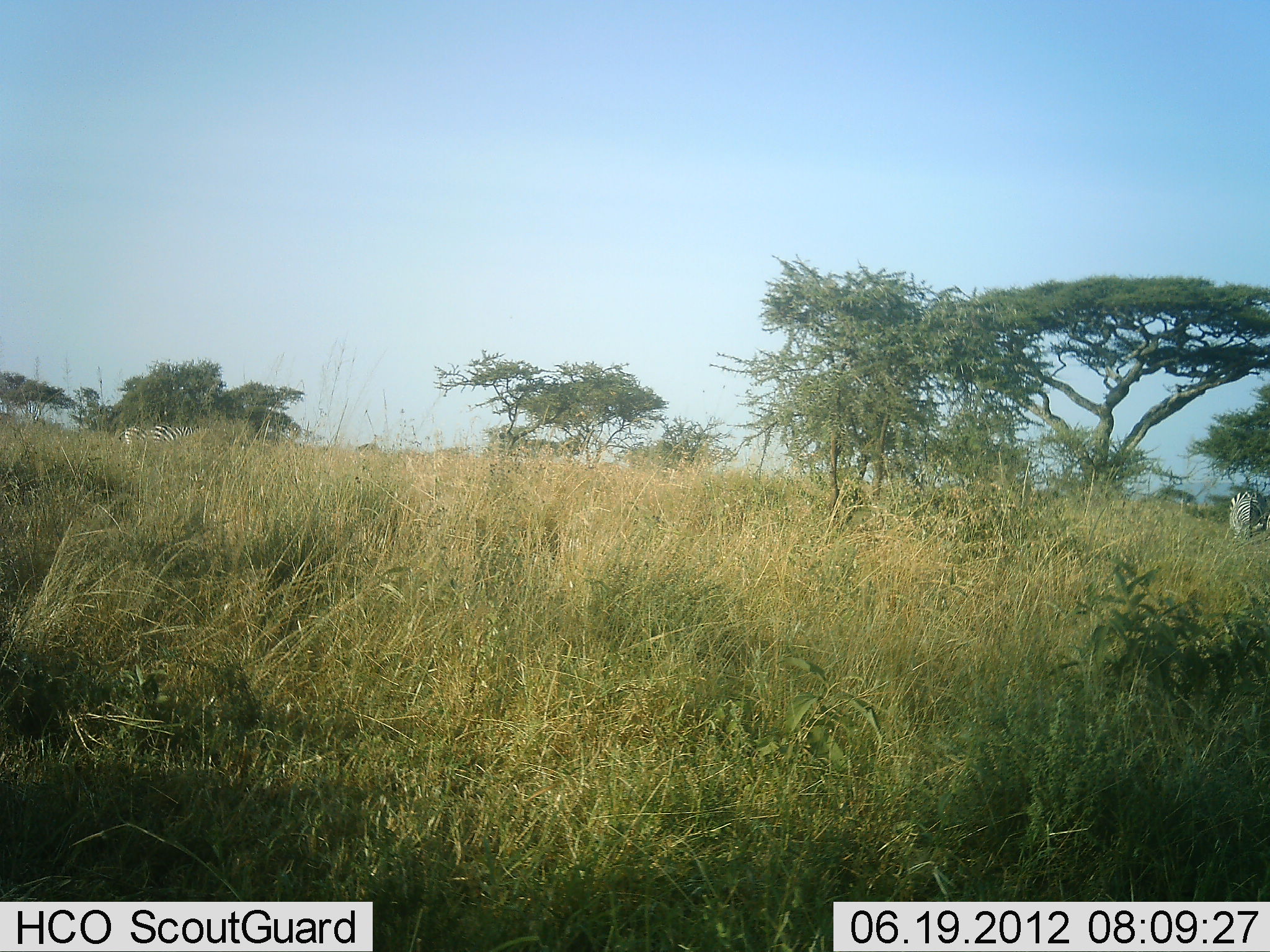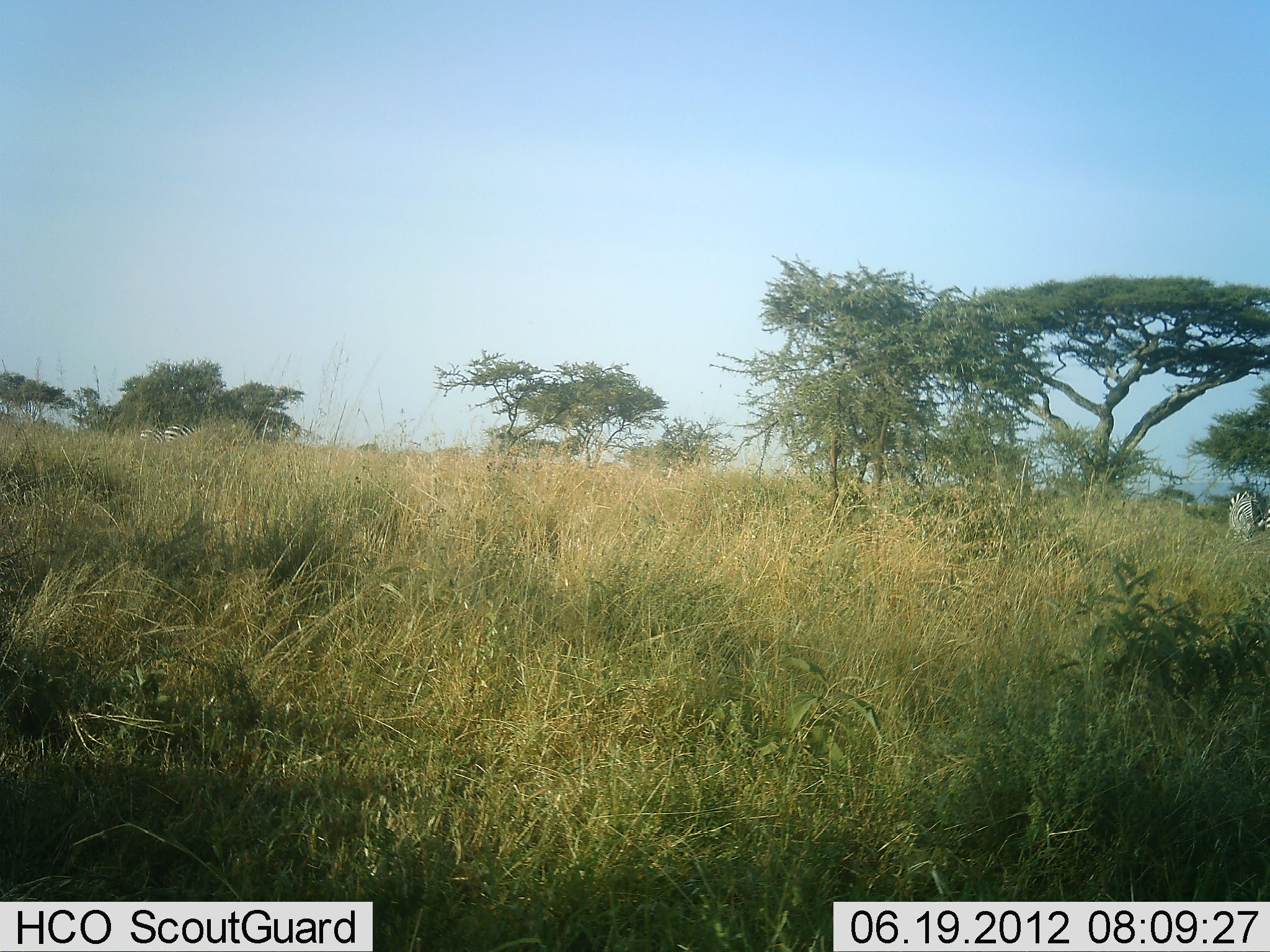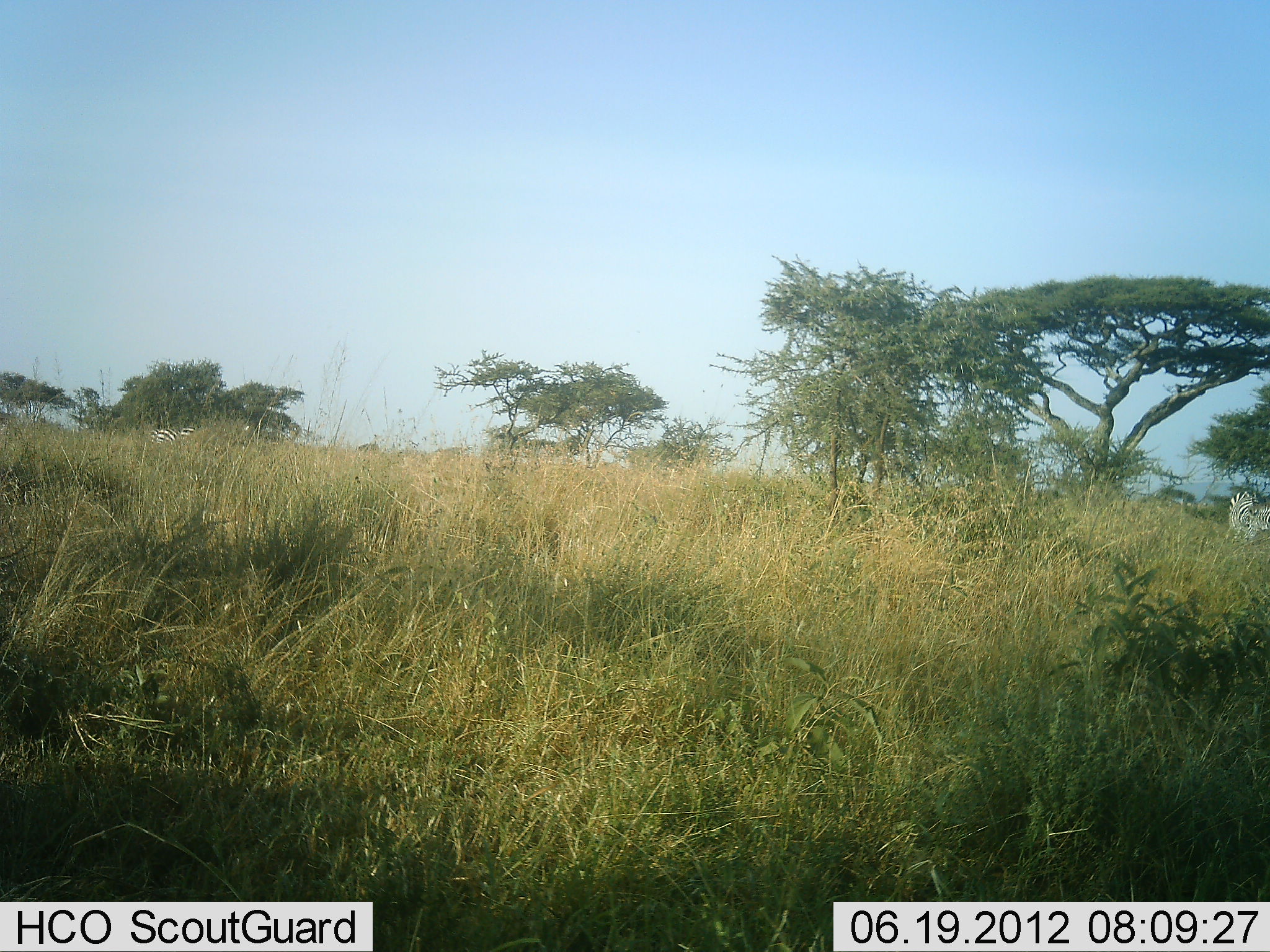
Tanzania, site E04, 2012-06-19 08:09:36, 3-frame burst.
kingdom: Animalia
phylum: Chordata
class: Mammalia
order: Perissodactyla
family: Equidae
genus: Equus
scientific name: Equus quagga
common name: plains zebra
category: zebra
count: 3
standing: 40%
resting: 0%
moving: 40%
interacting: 0%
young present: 0%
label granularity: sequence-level